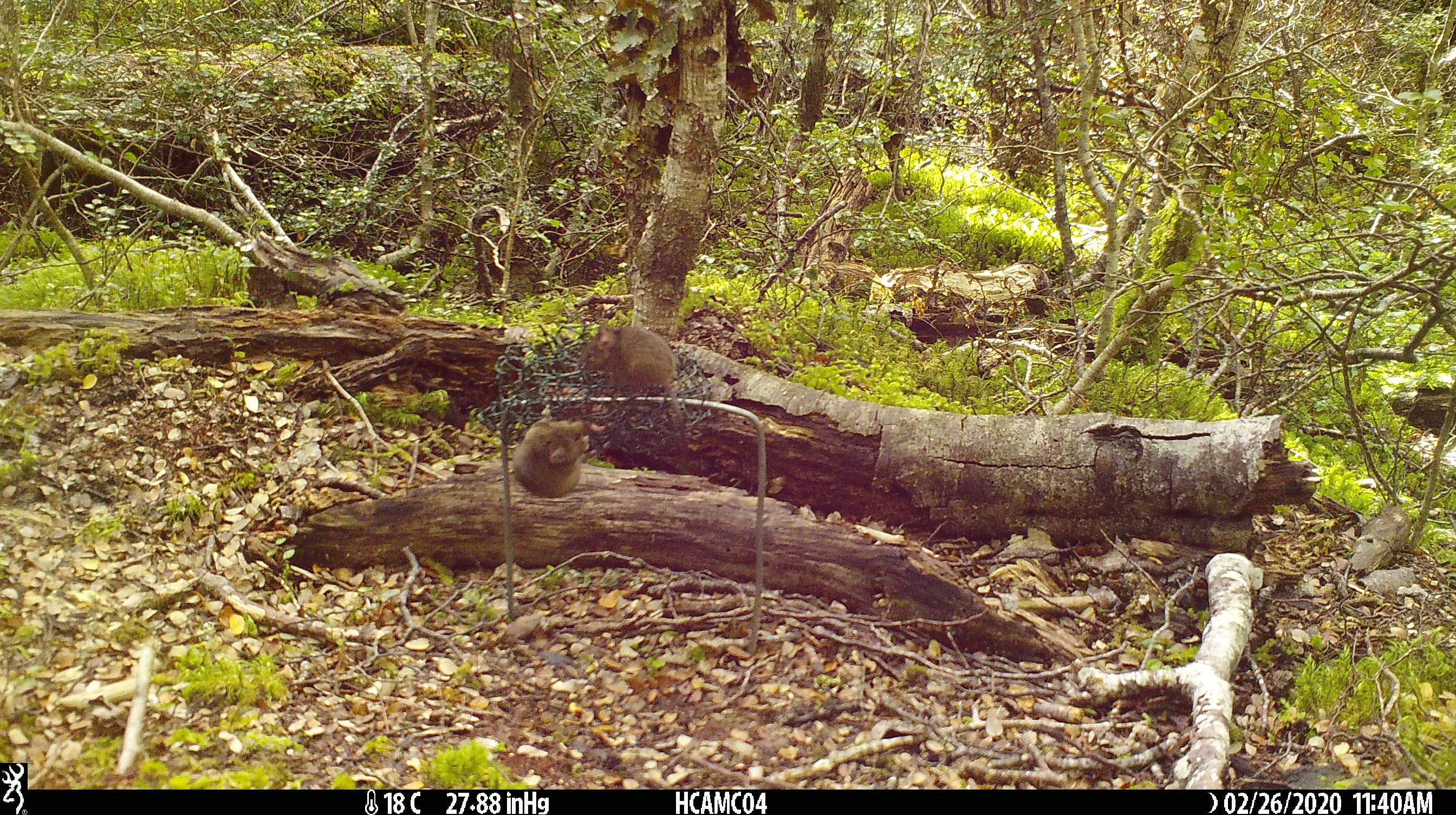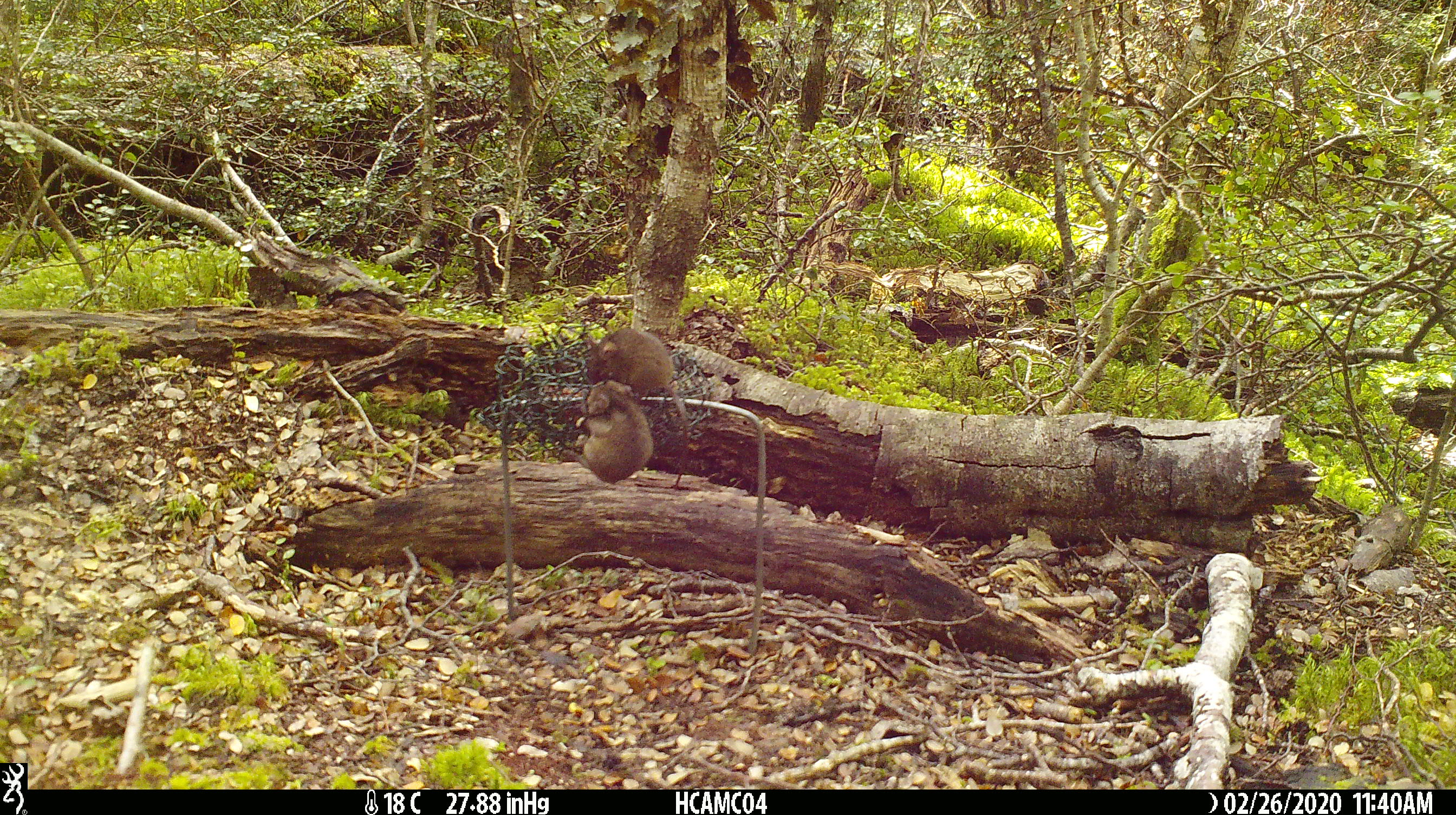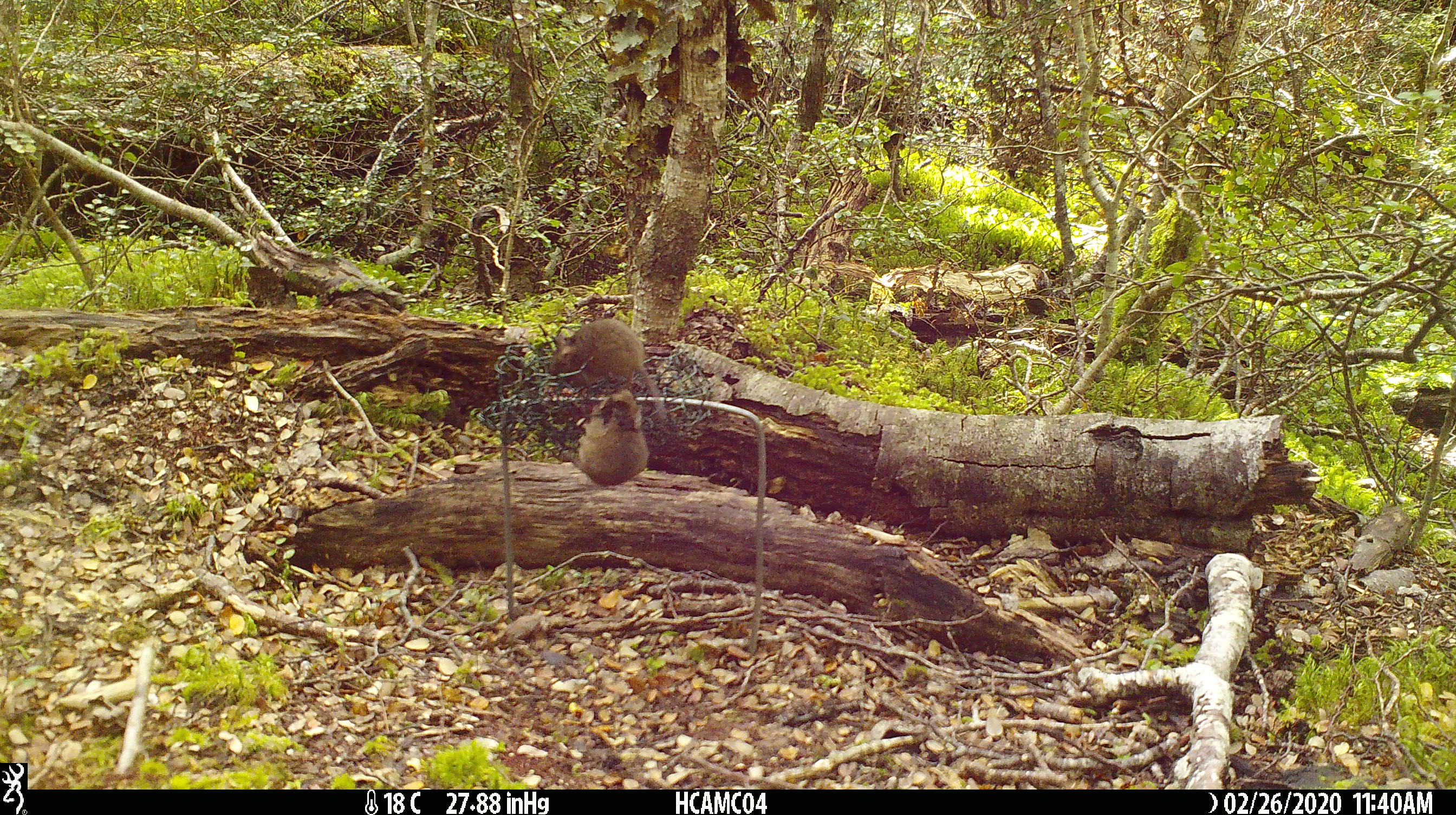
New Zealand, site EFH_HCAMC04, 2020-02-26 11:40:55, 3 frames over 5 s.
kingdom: Animalia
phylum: Chordata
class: Mammalia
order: Rodentia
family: Muridae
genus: Mus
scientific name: Mus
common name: mouse